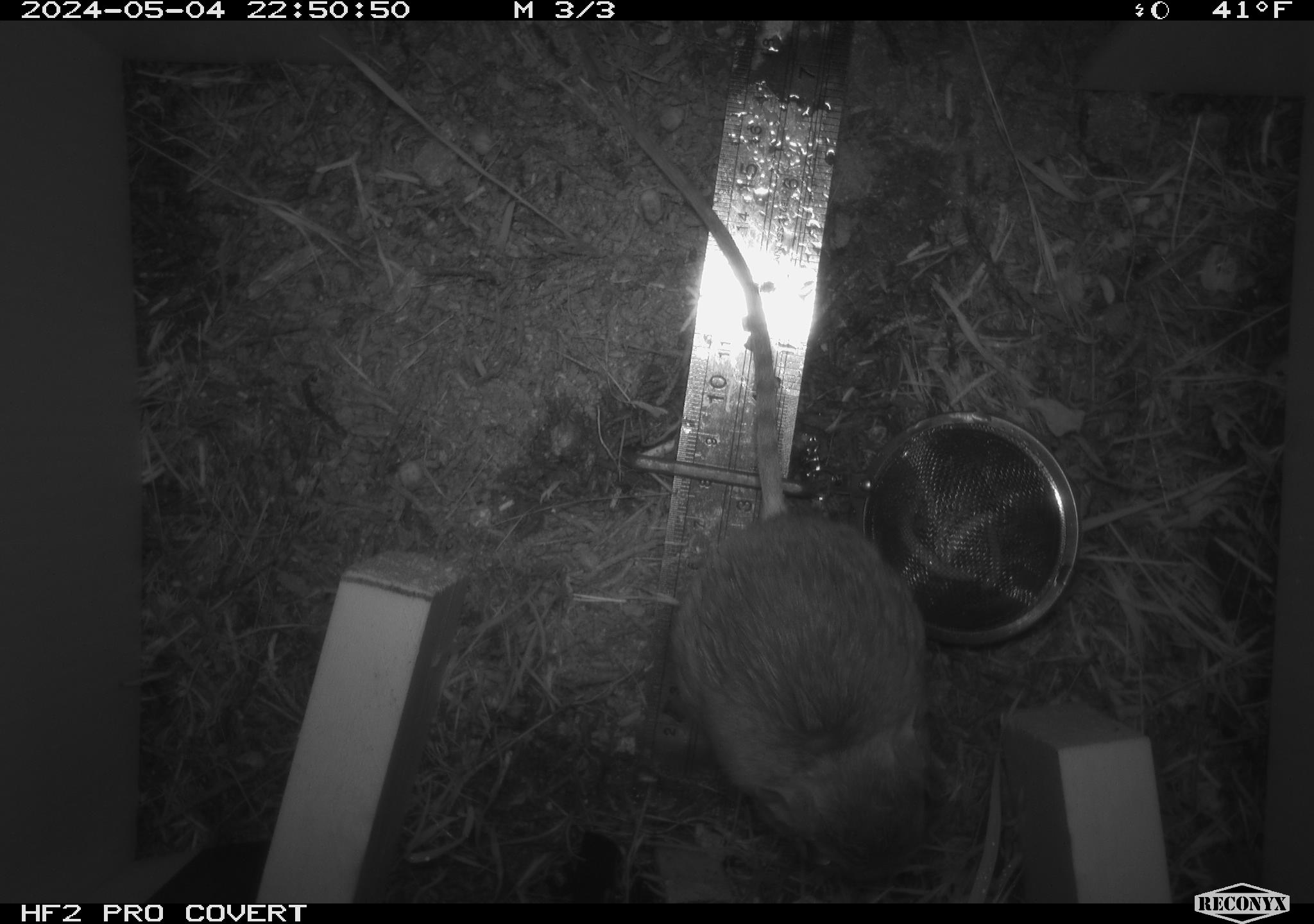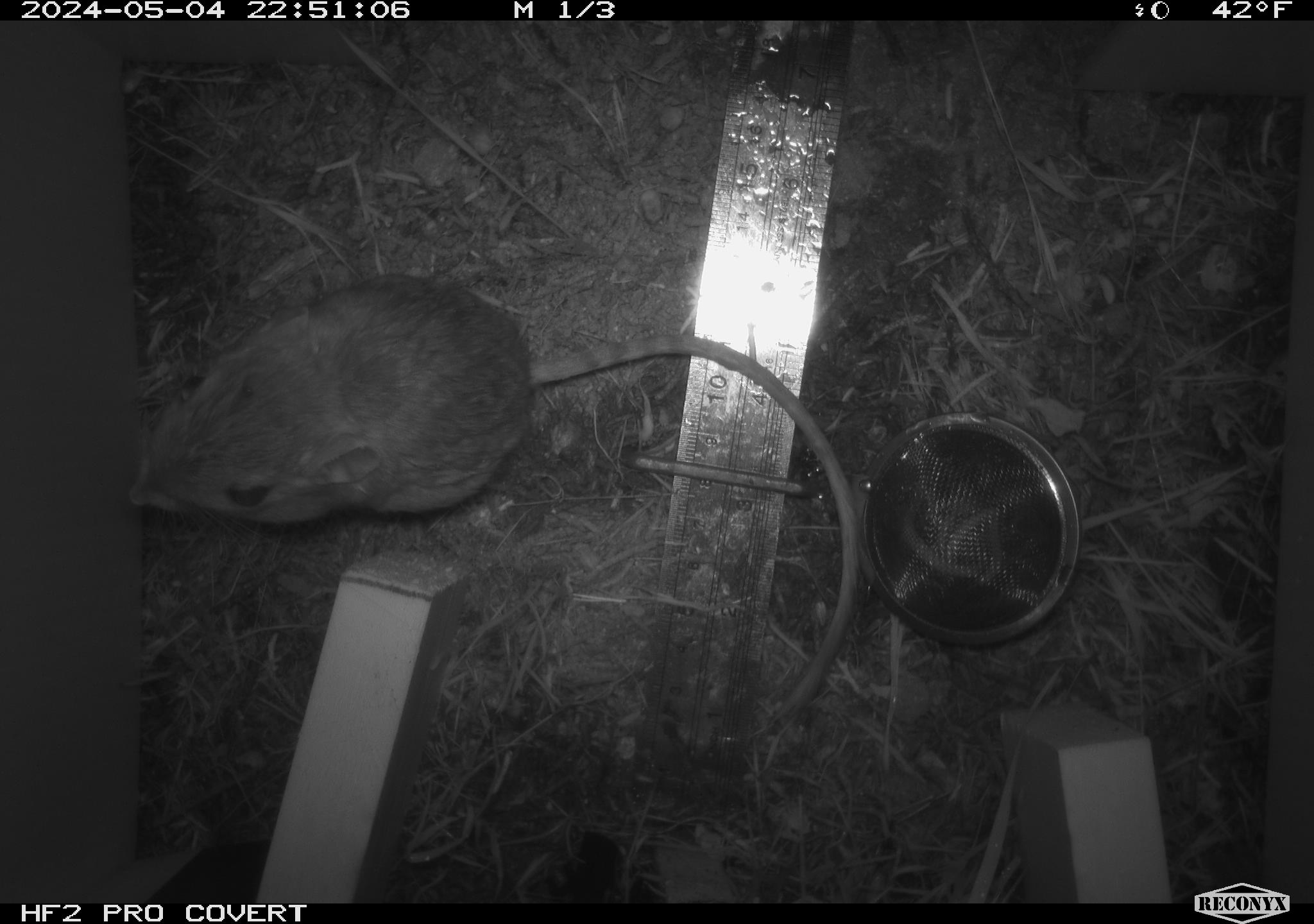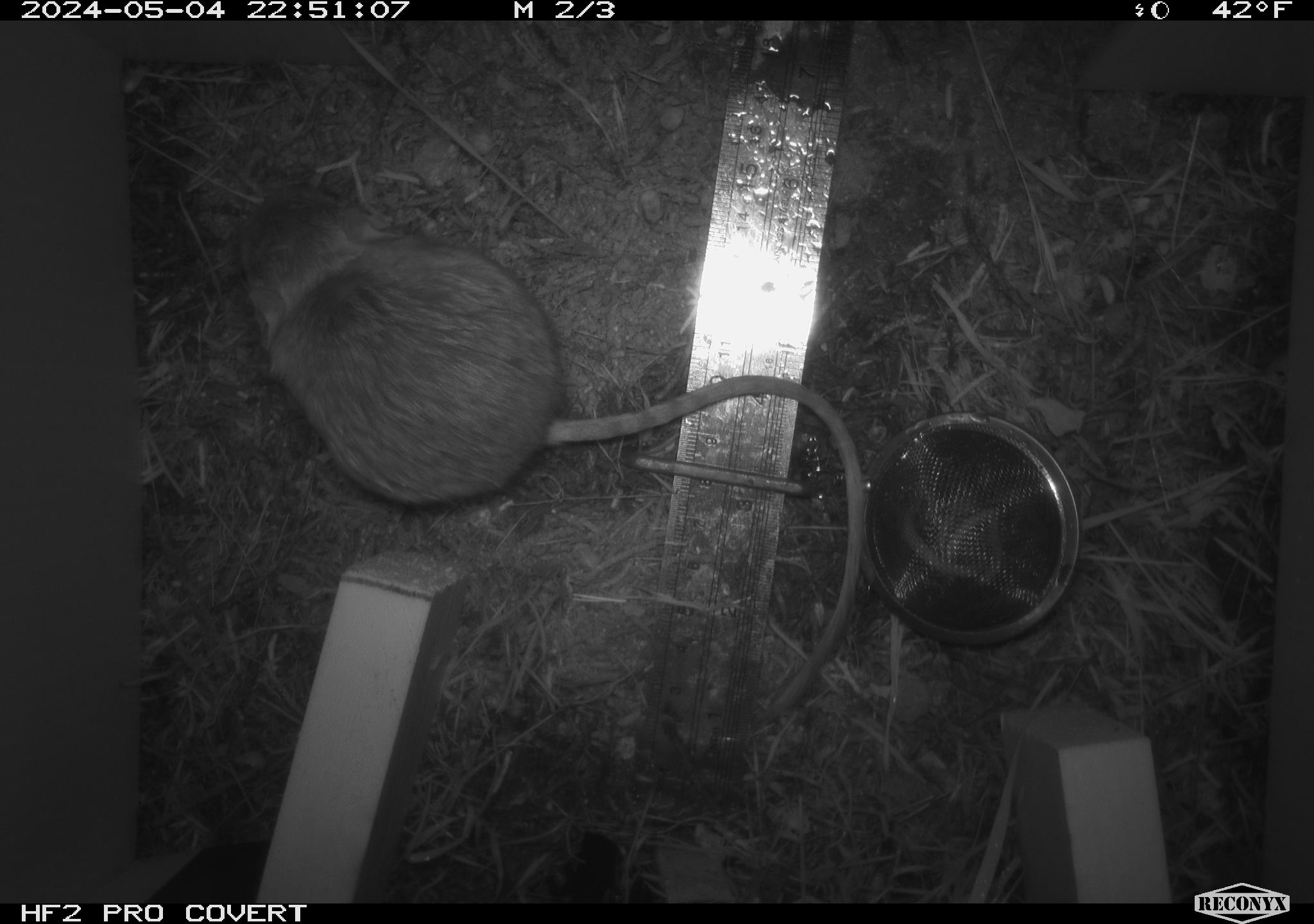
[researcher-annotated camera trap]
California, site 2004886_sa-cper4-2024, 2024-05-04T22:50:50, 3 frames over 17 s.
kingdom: Animalia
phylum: Chordata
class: Mammalia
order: Rodentia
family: Heteromyidae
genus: Dipodomys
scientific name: Dipodomys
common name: kangaroo rats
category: dipodomys species